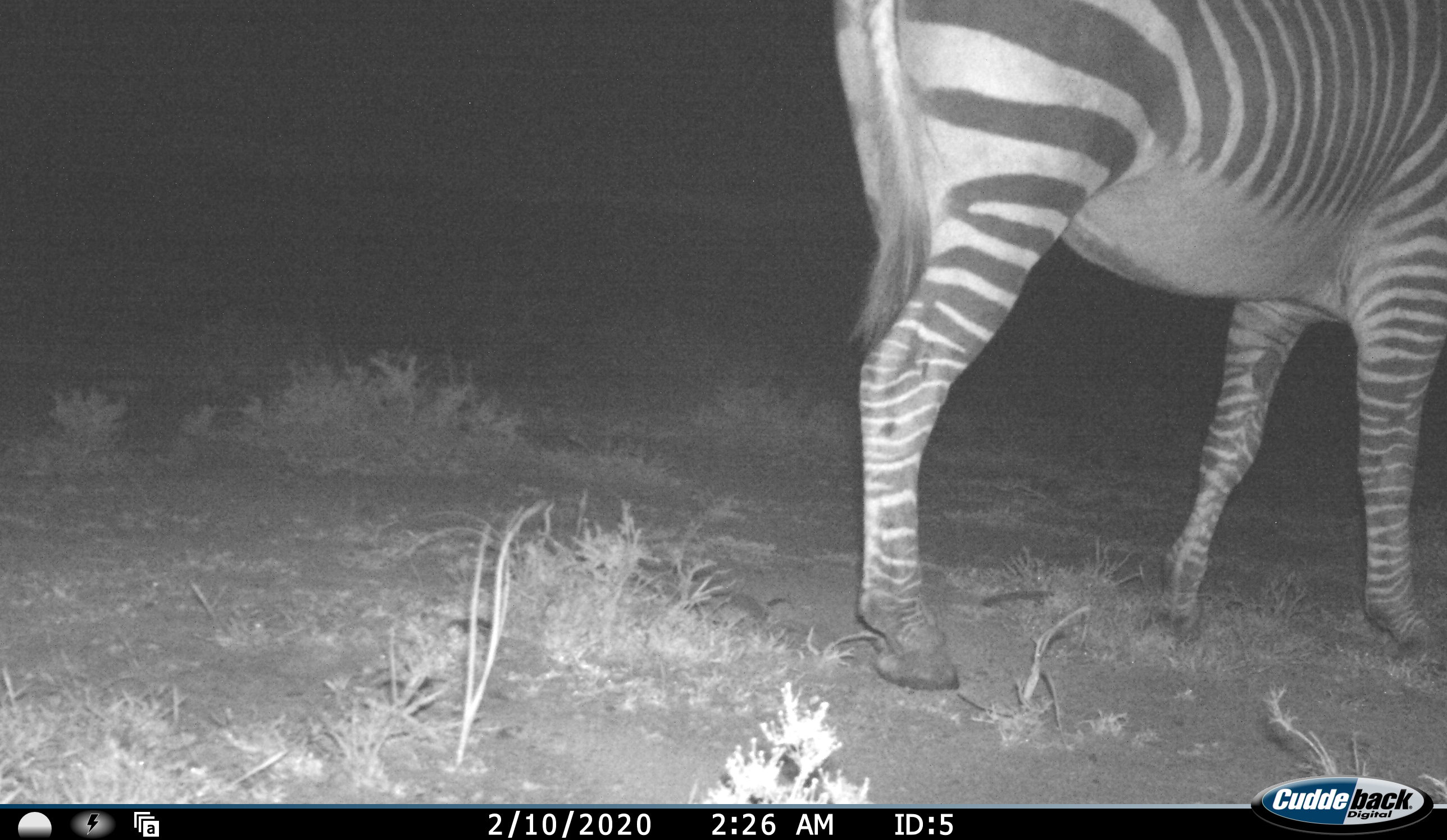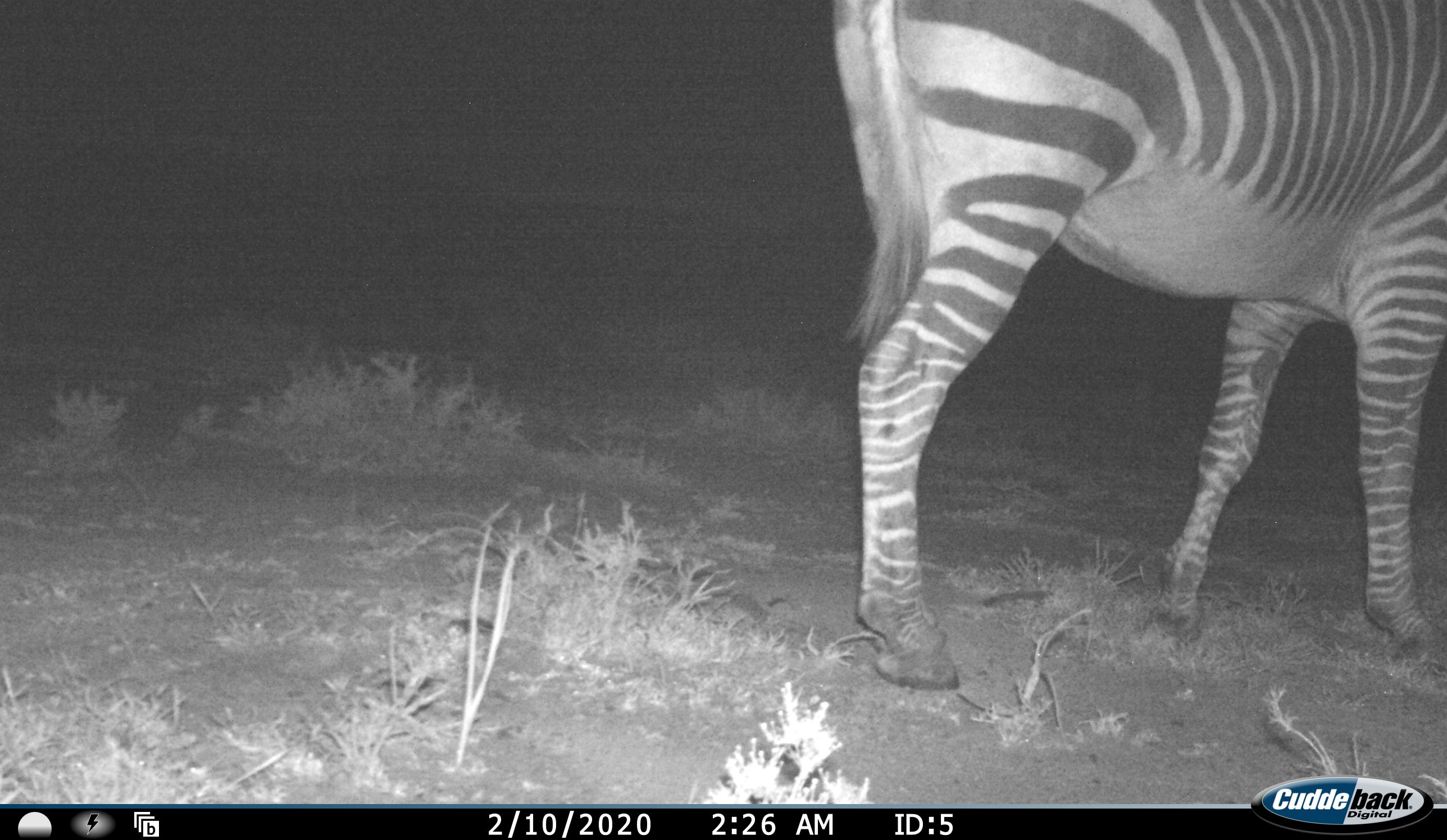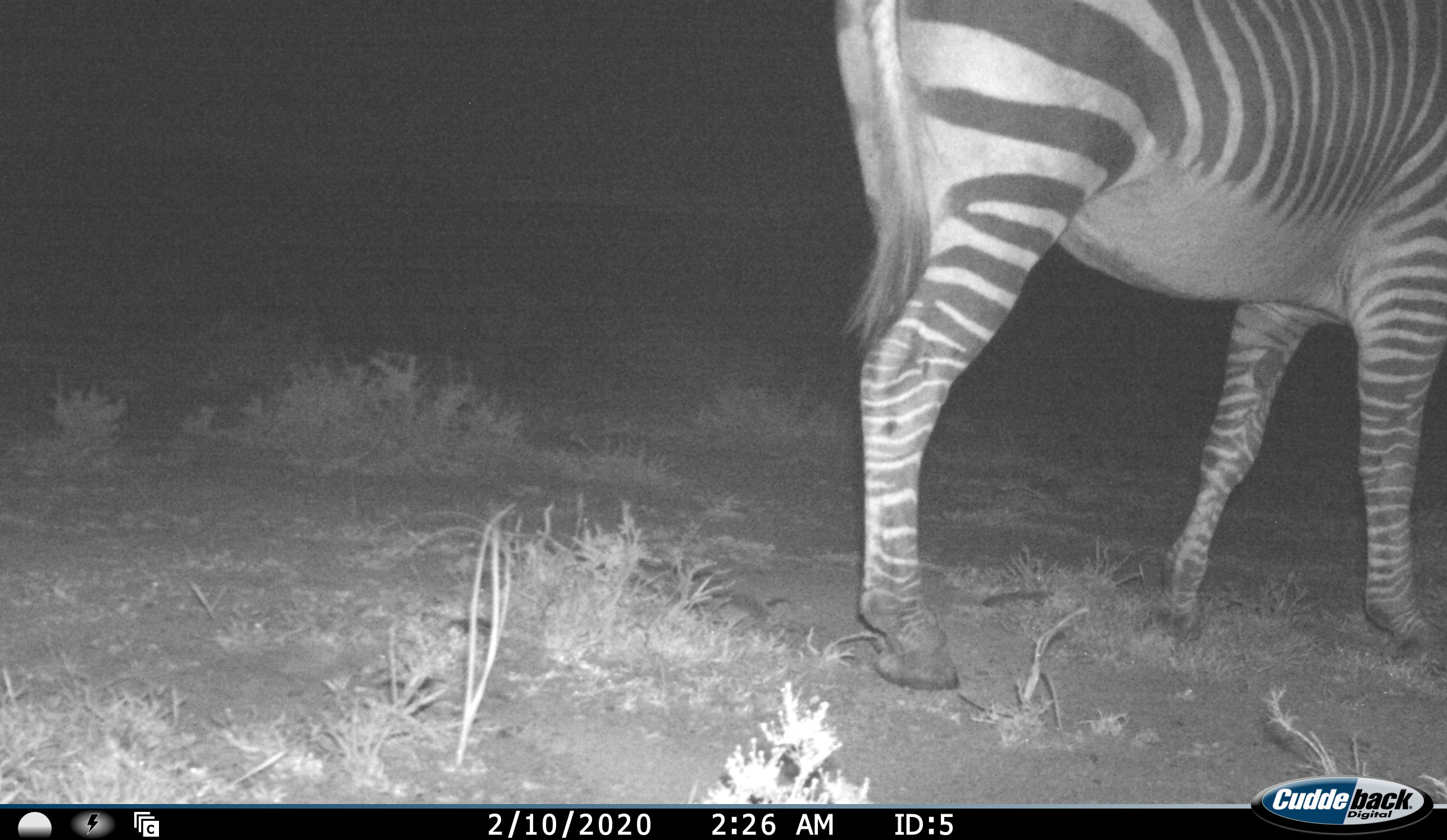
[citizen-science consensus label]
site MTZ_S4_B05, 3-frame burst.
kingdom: Animalia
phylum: Chordata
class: Mammalia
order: Perissodactyla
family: Equidae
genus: Equus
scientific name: Equus zebra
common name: mountain zebra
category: zebramountain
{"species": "zebramountain (mountain zebra) (Equus zebra)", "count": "1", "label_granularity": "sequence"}